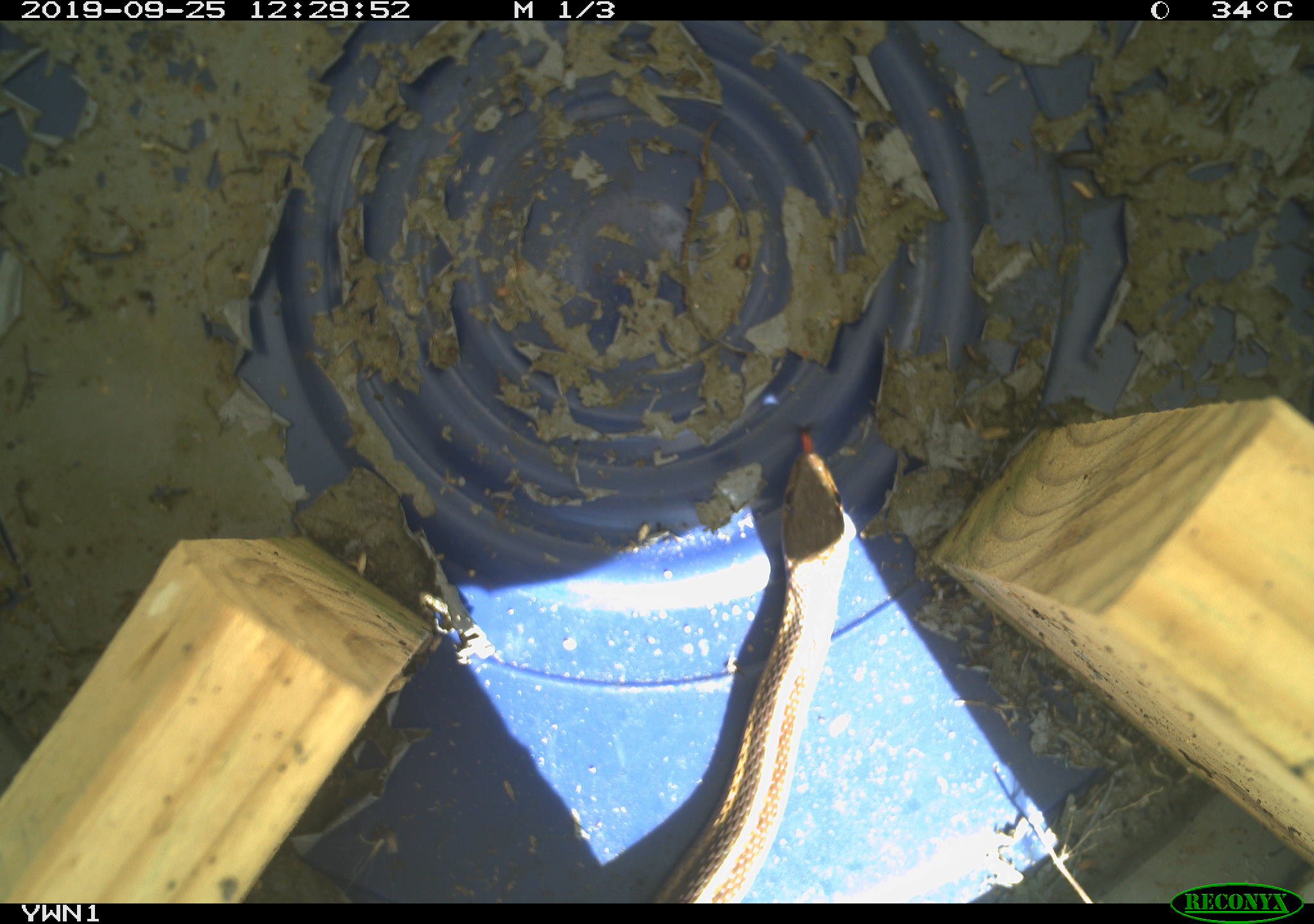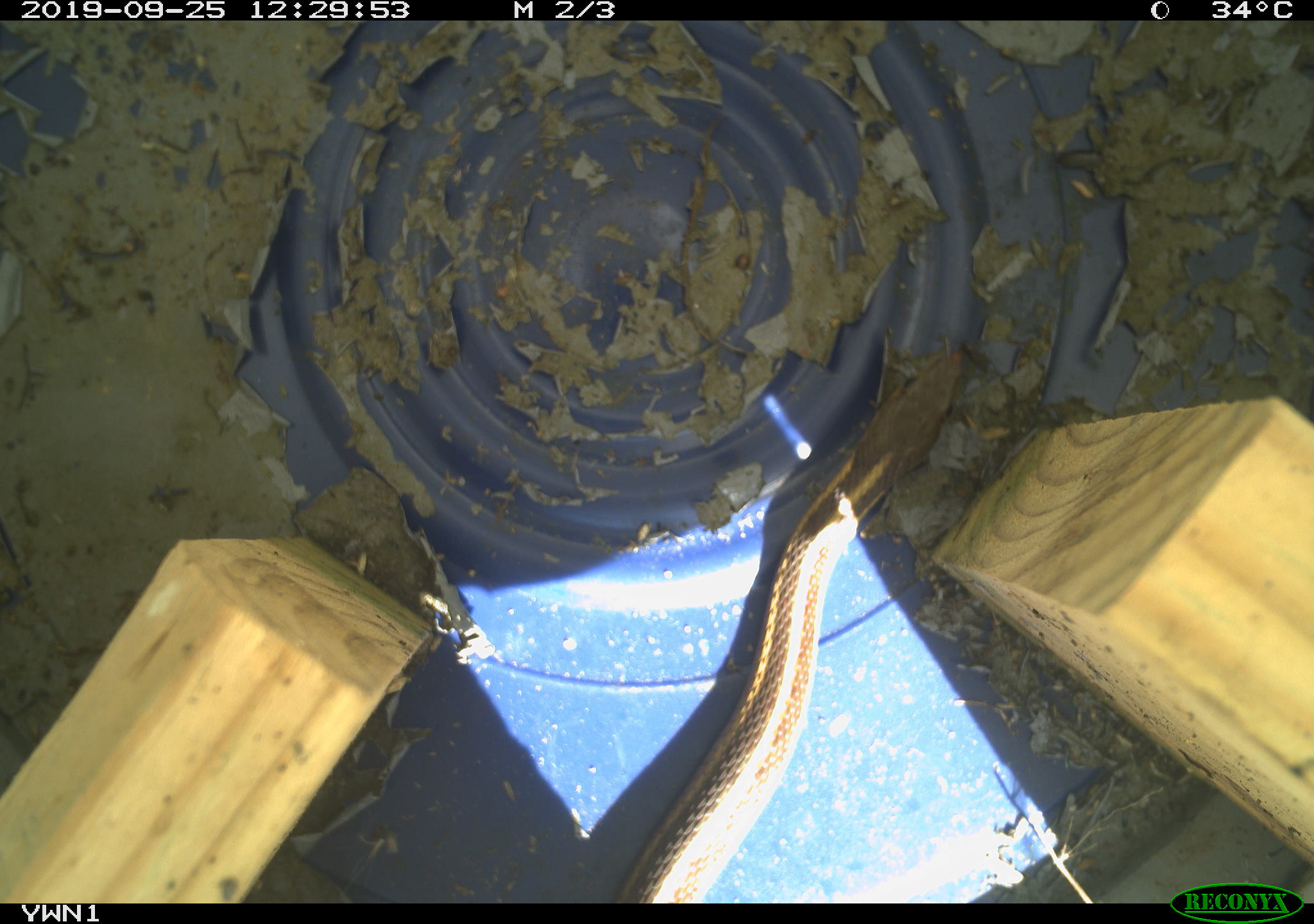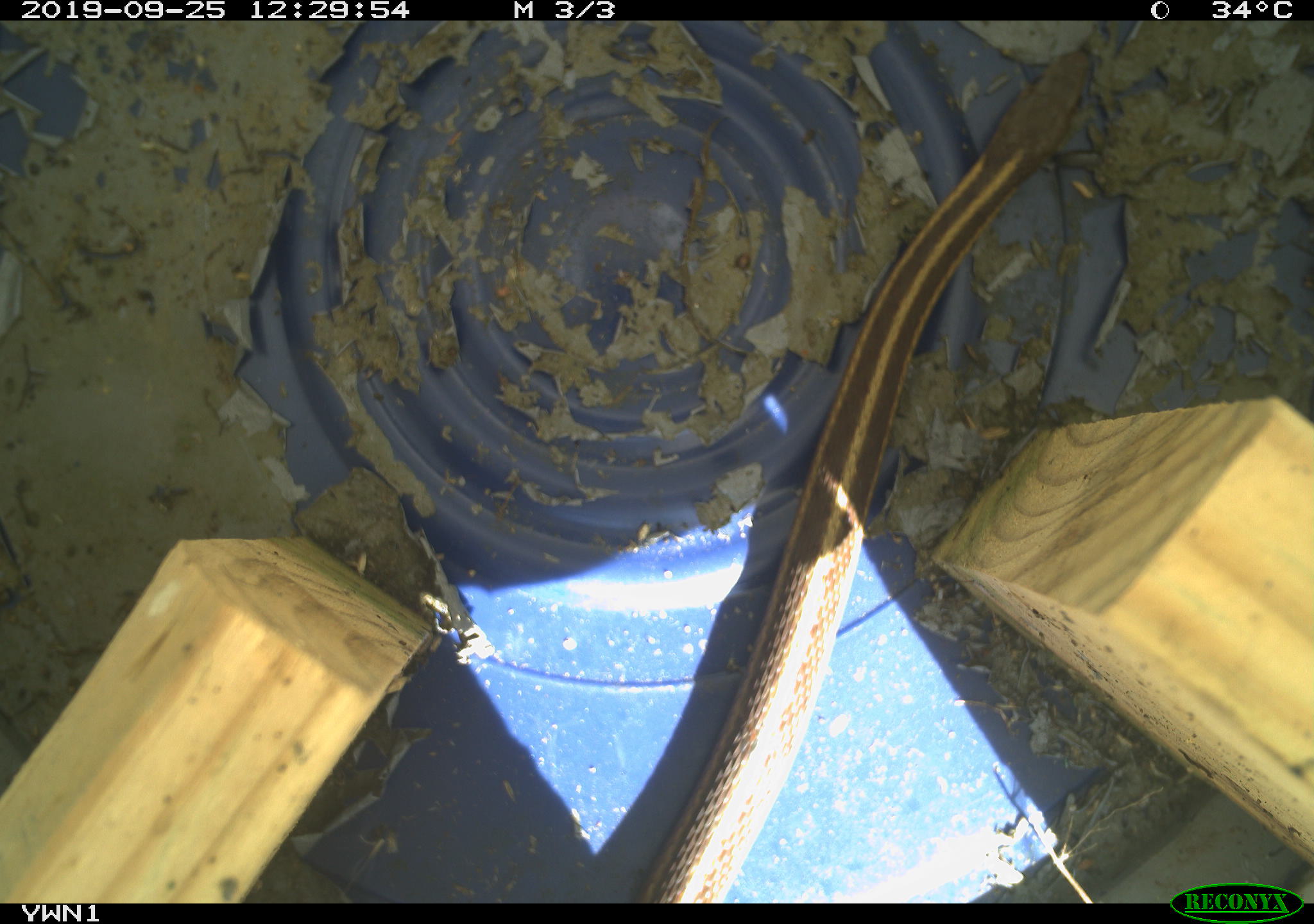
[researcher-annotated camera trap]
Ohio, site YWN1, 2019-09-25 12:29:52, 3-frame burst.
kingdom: Animalia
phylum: Chordata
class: Reptilia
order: Squamata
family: Colubridae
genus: Thamnophis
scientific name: Thamnophis sirtalis sirtalis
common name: eastern gartersnake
Eastern gartersnake (Thamnophis sirtalis sirtalis).